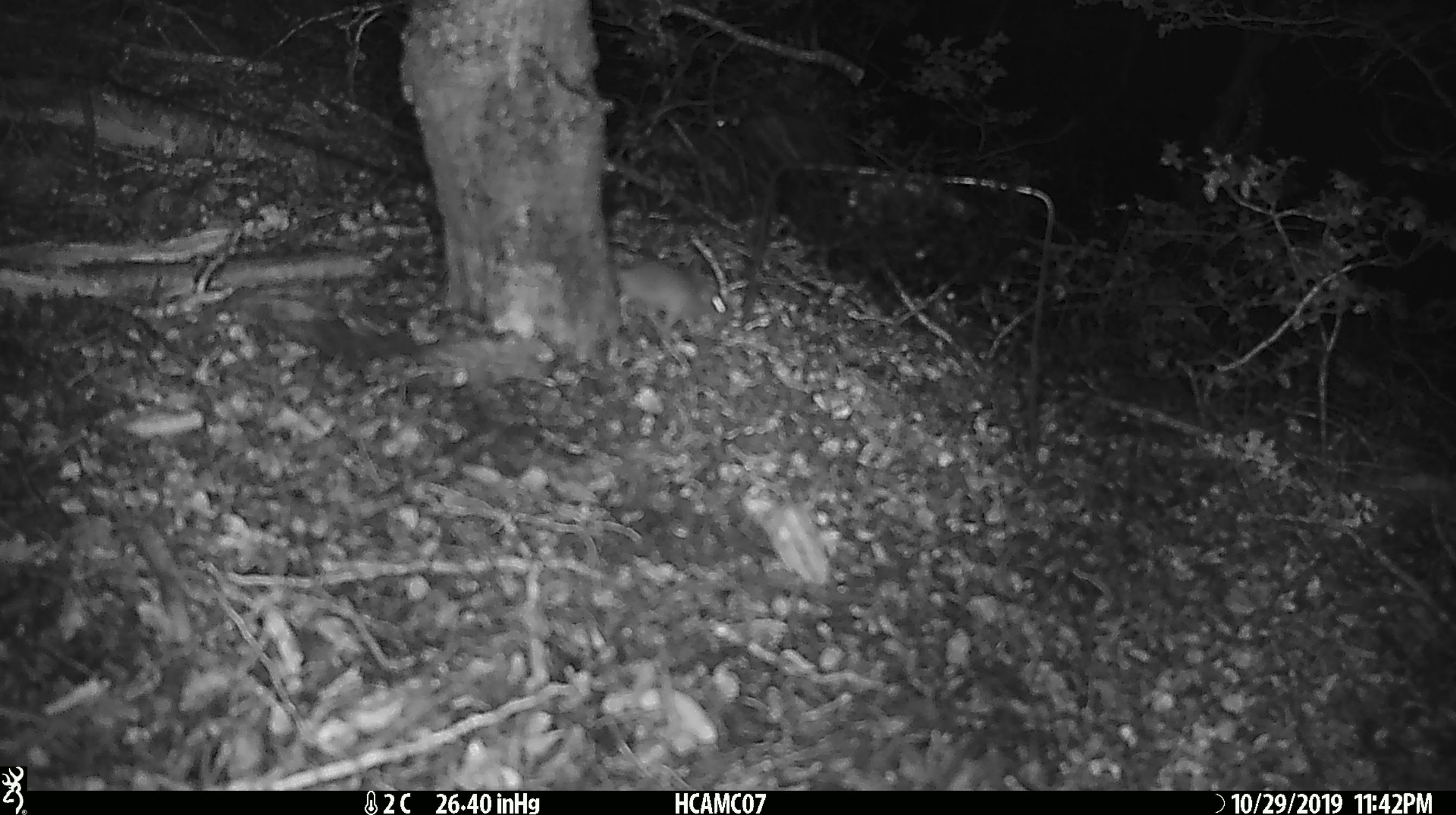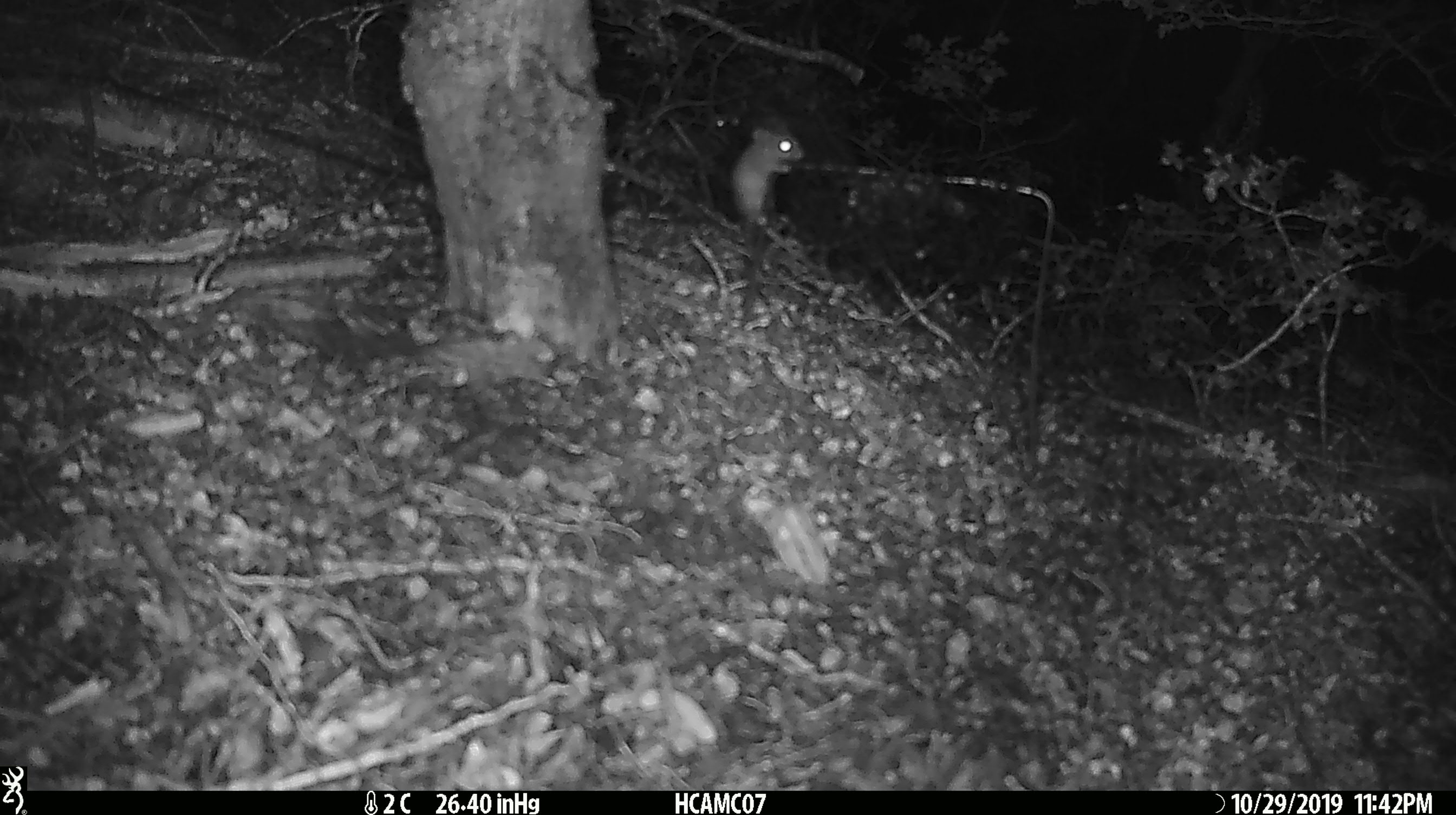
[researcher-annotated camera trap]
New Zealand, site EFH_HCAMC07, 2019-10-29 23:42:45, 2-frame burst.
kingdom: Animalia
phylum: Chordata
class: Mammalia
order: Rodentia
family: Muridae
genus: Mus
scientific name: Mus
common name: mouse